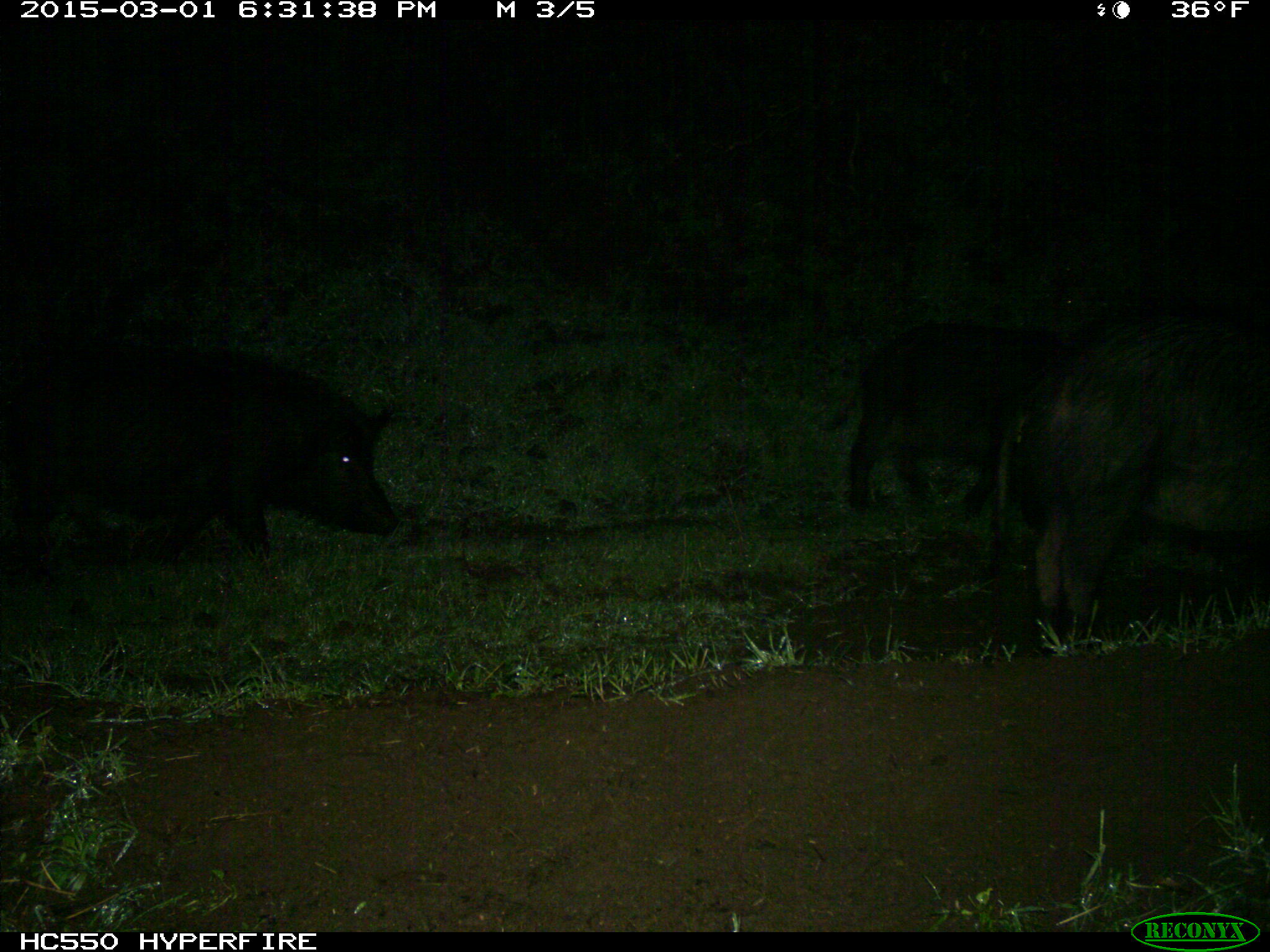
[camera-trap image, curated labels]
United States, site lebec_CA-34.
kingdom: Animalia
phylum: Chordata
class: Mammalia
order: Artiodactyla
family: Suidae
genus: Sus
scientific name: Sus scrofa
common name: wild boar